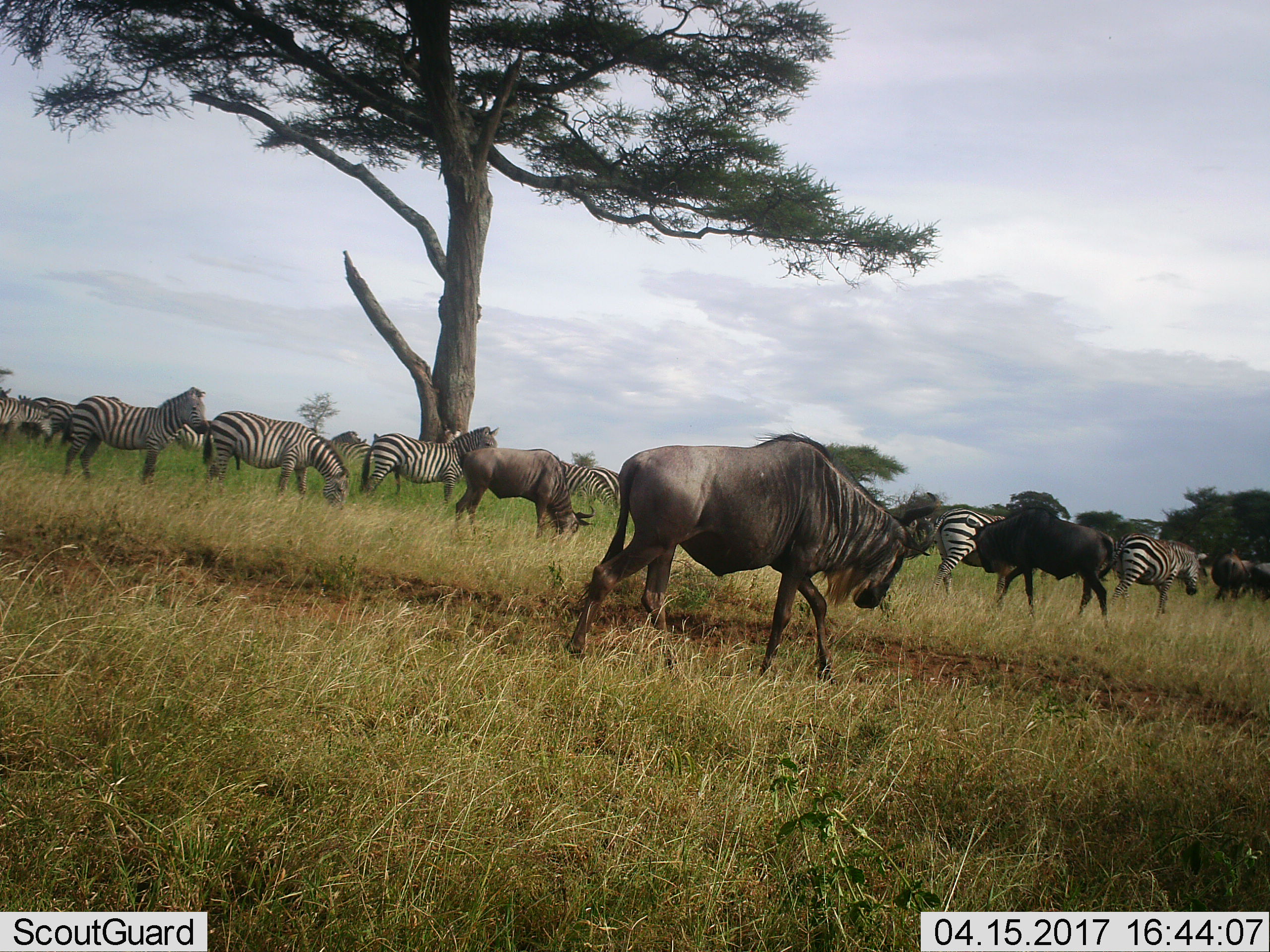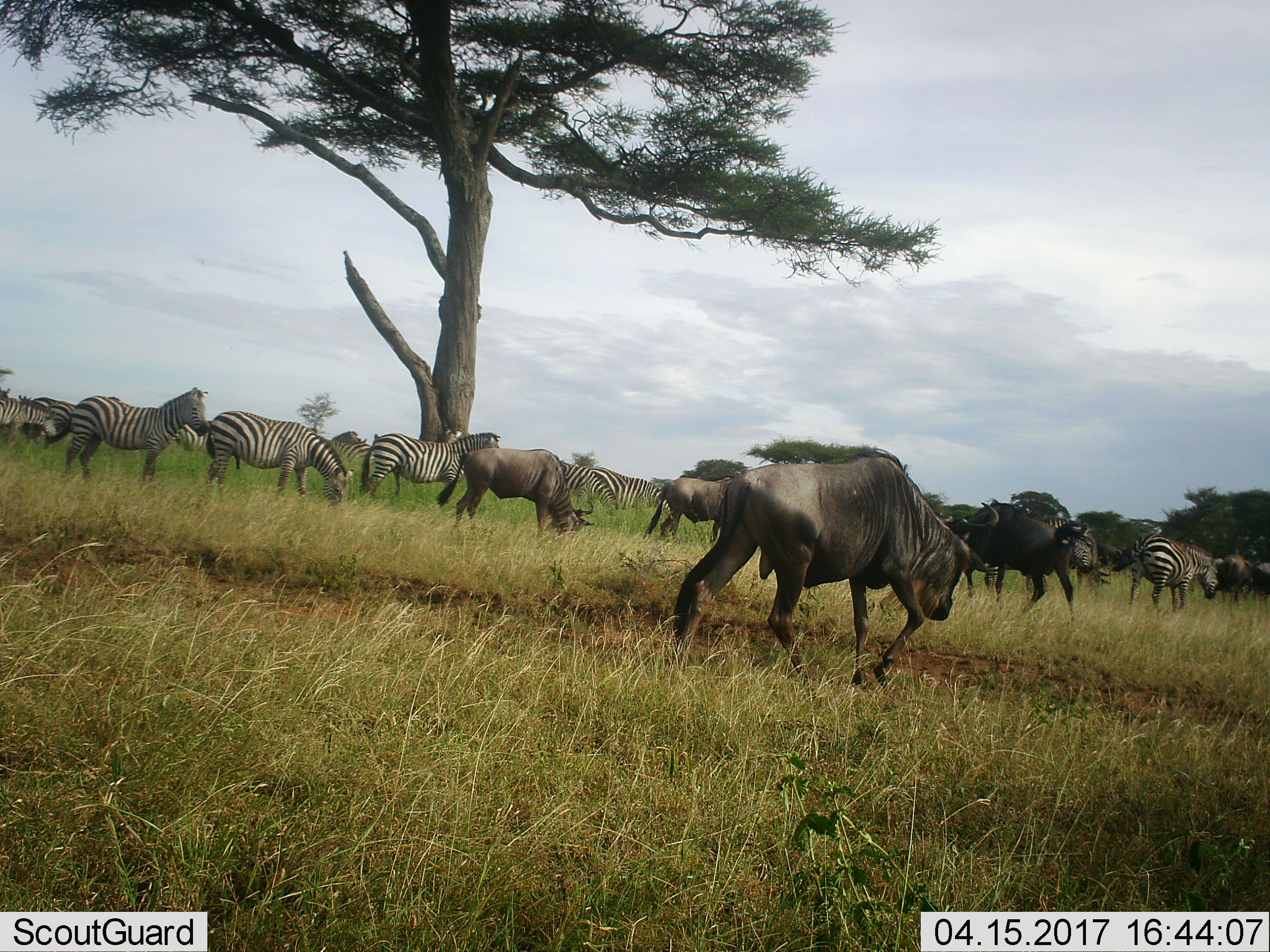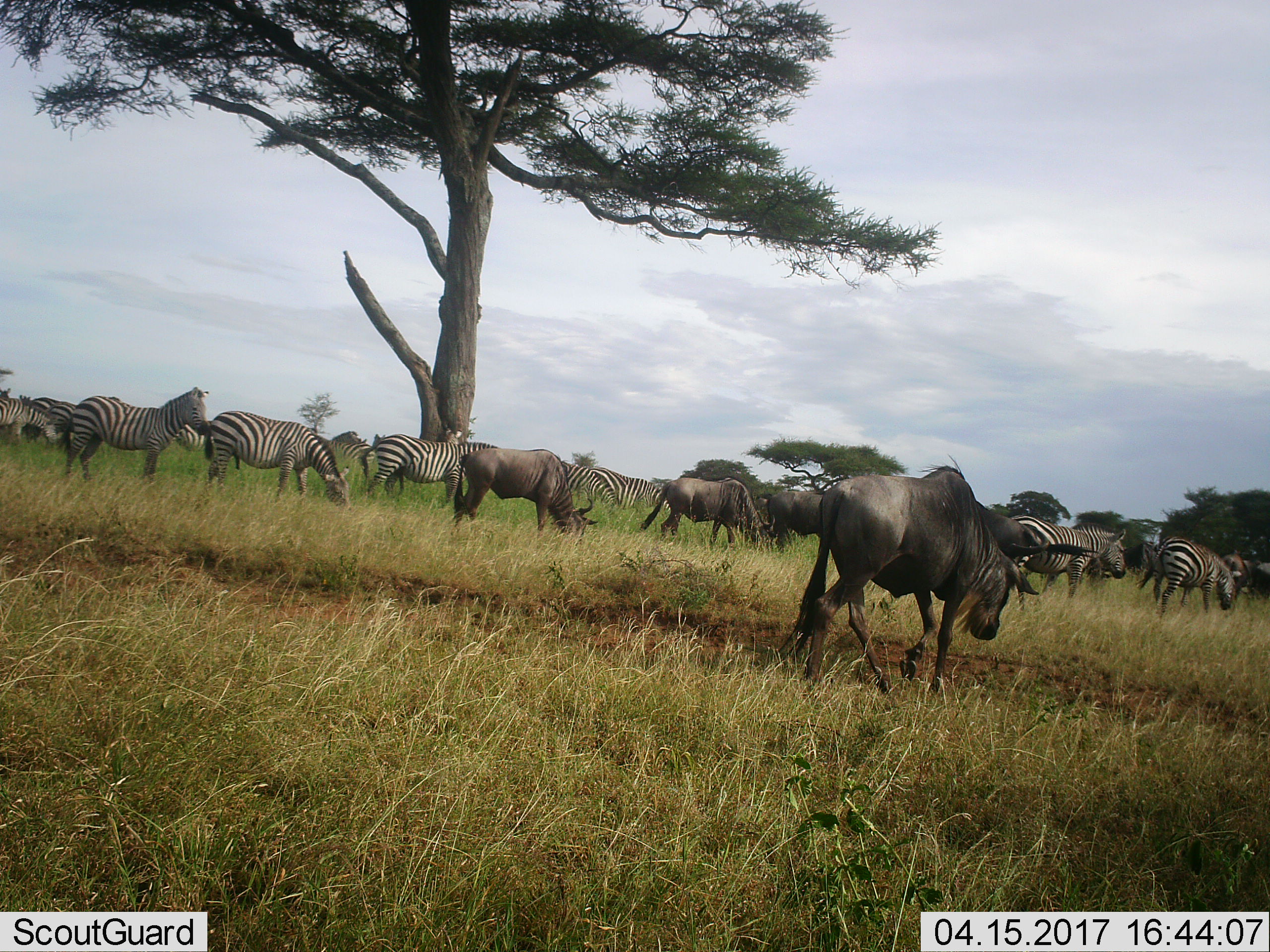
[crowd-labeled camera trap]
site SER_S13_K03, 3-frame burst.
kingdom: Animalia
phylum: Chordata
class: Mammalia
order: Artiodactyla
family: Bovidae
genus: Connochaetes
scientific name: Connochaetes taurinus taurinus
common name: blue wildebeest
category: wildebeestblue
Wildebeestblue (blue wildebeest) (Connochaetes taurinus taurinus), count 5. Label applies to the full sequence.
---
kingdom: Animalia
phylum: Chordata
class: Mammalia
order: Perissodactyla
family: Equidae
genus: Equus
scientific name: Equus quagga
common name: plains zebra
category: zebraplains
Zebraplains (plains zebra) (Equus quagga), count 10. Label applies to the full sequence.